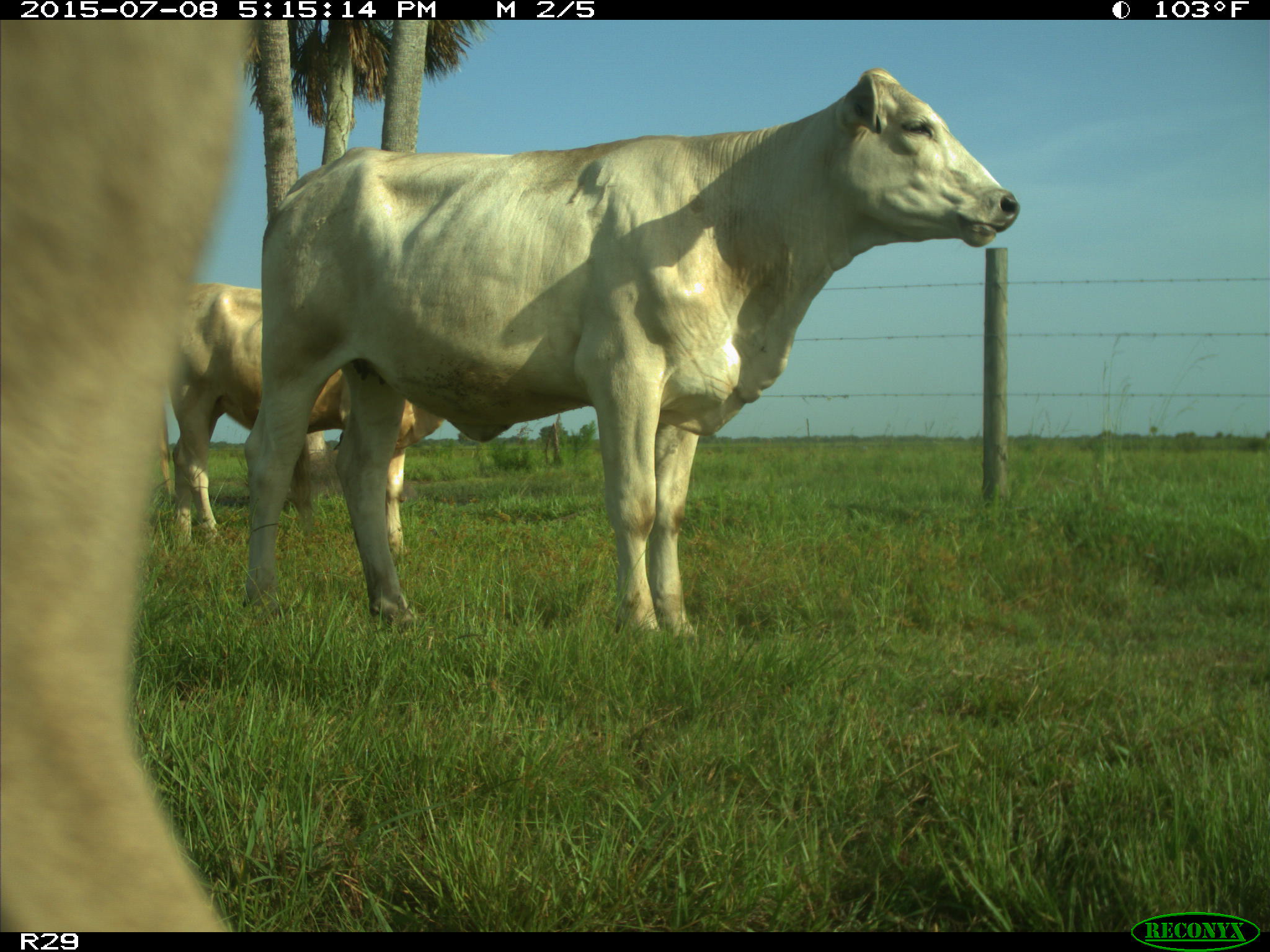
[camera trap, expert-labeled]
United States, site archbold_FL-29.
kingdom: Animalia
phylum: Chordata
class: Mammalia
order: Artiodactyla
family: Bovidae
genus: Bos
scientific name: Bos taurus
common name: domestic cow